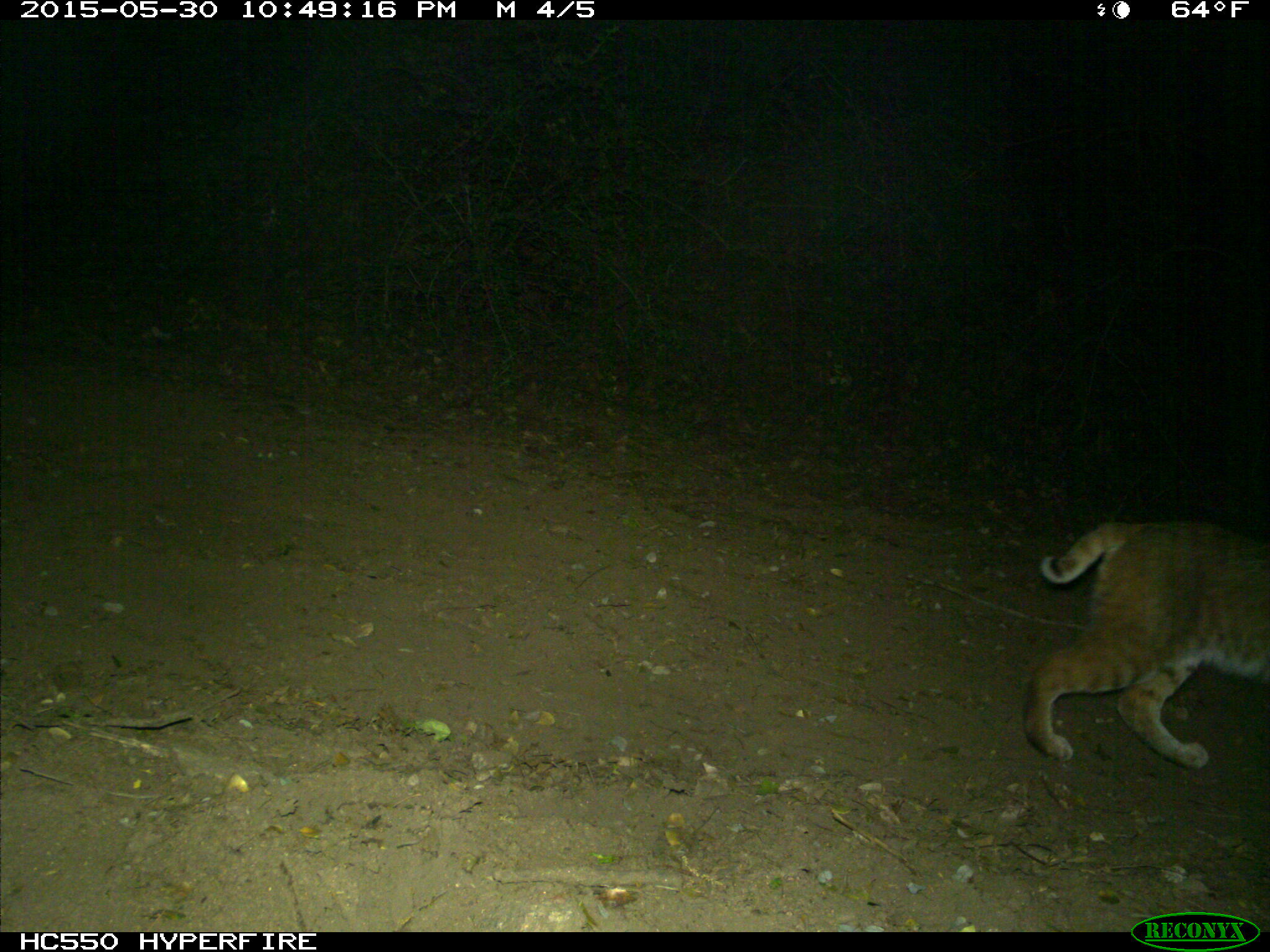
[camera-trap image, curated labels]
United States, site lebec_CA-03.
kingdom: Animalia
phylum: Chordata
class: Mammalia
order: Carnivora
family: Felidae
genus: Lynx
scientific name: Lynx rufus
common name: bobcat